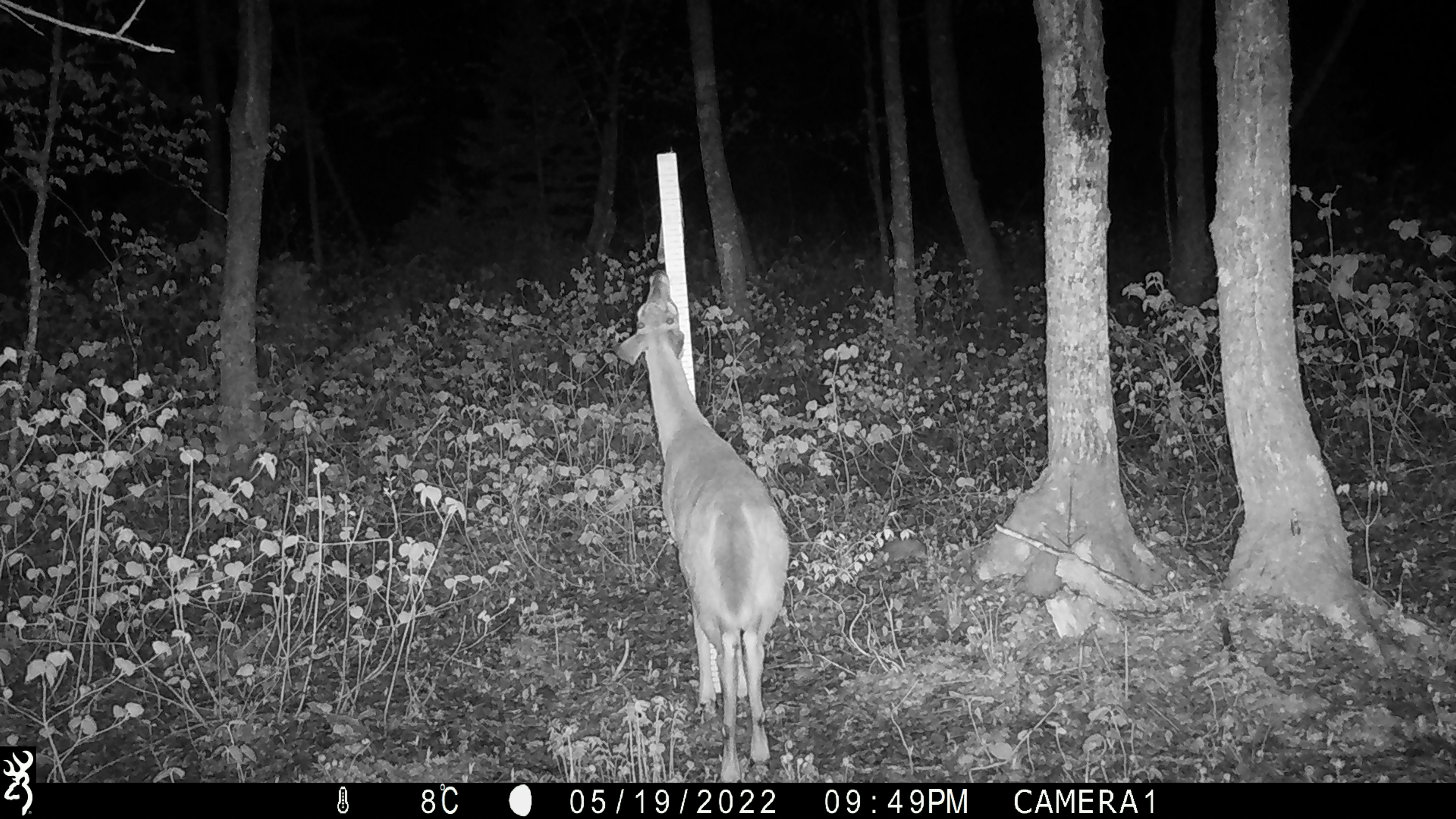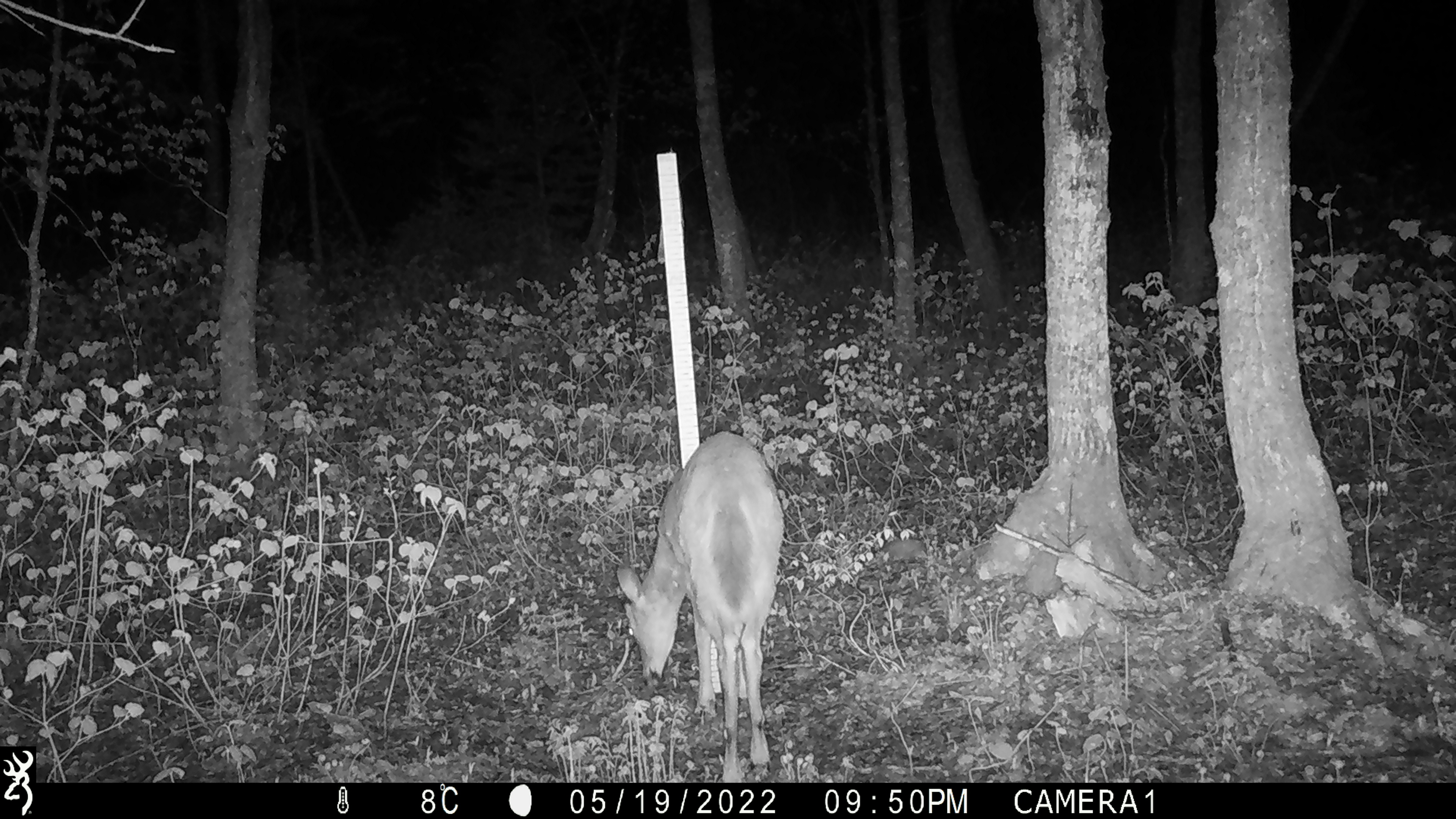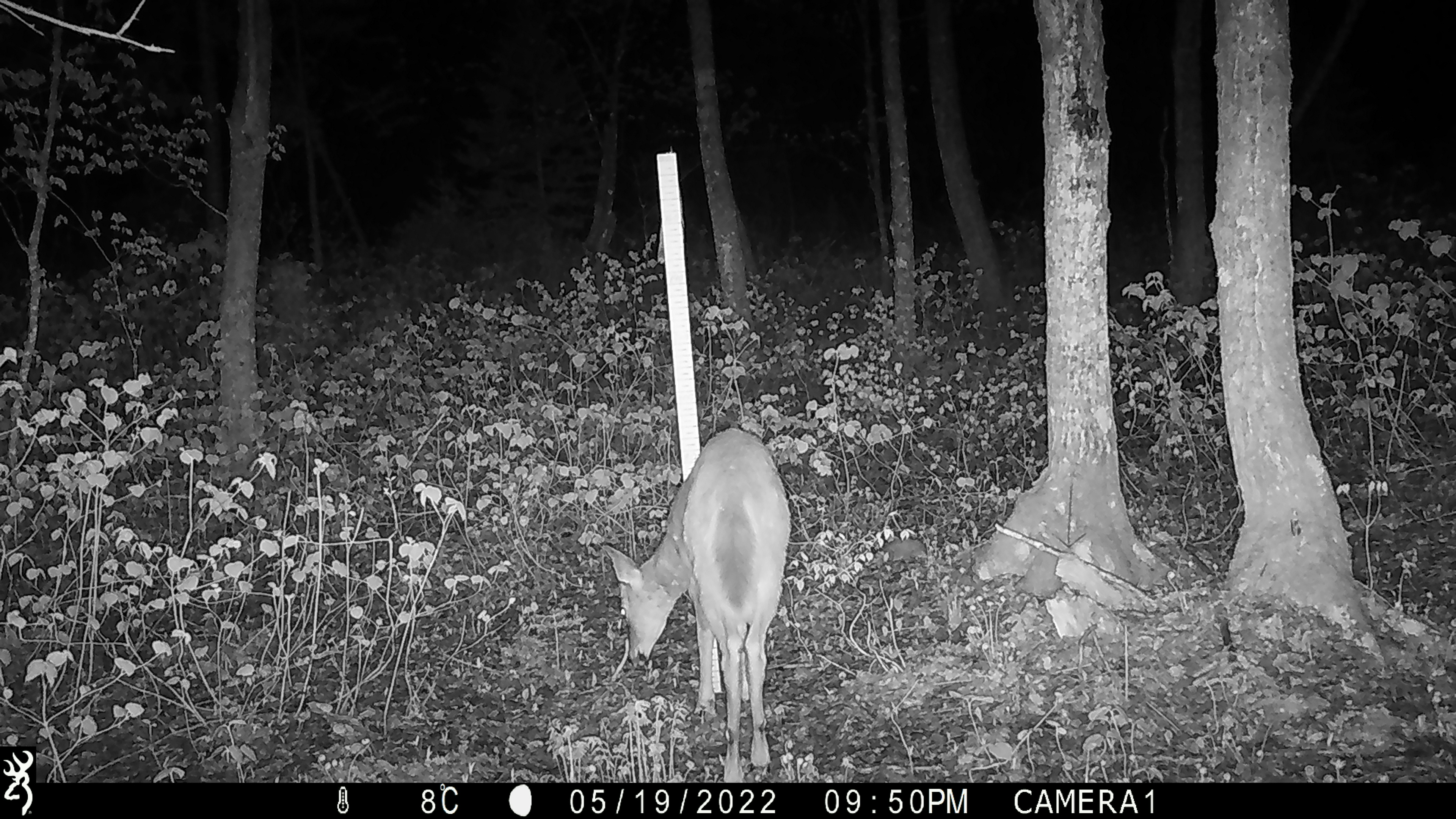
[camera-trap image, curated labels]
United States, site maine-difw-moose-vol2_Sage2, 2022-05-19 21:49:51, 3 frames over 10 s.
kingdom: Animalia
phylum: Chordata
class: Mammalia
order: Artiodactyla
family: Cervidae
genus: Odocoileus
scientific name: Odocoileus virginianus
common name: white-tailed deer